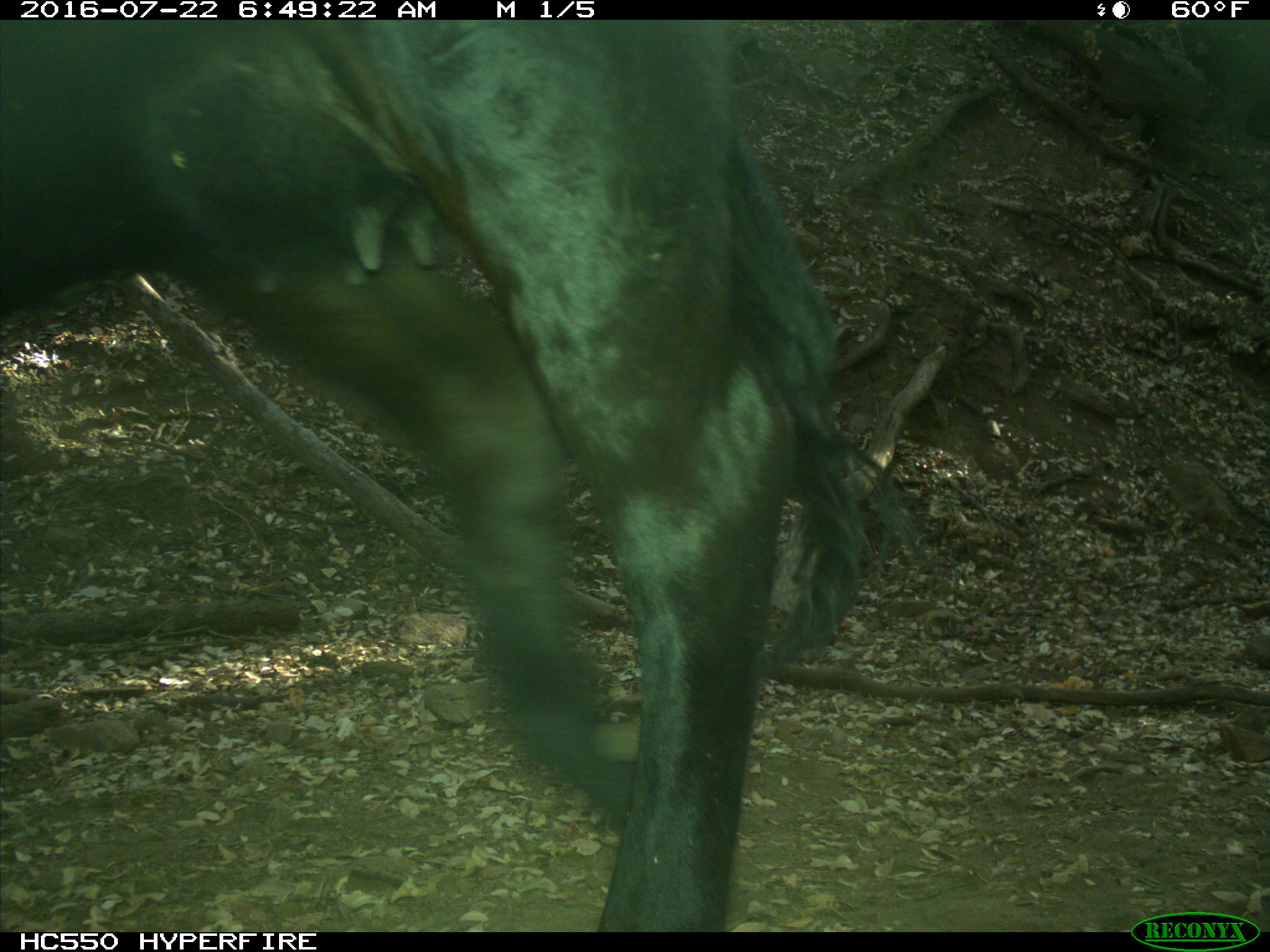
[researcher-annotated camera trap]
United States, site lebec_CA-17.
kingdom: Animalia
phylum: Chordata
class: Mammalia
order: Artiodactyla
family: Bovidae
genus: Bos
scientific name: Bos taurus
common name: domestic cow